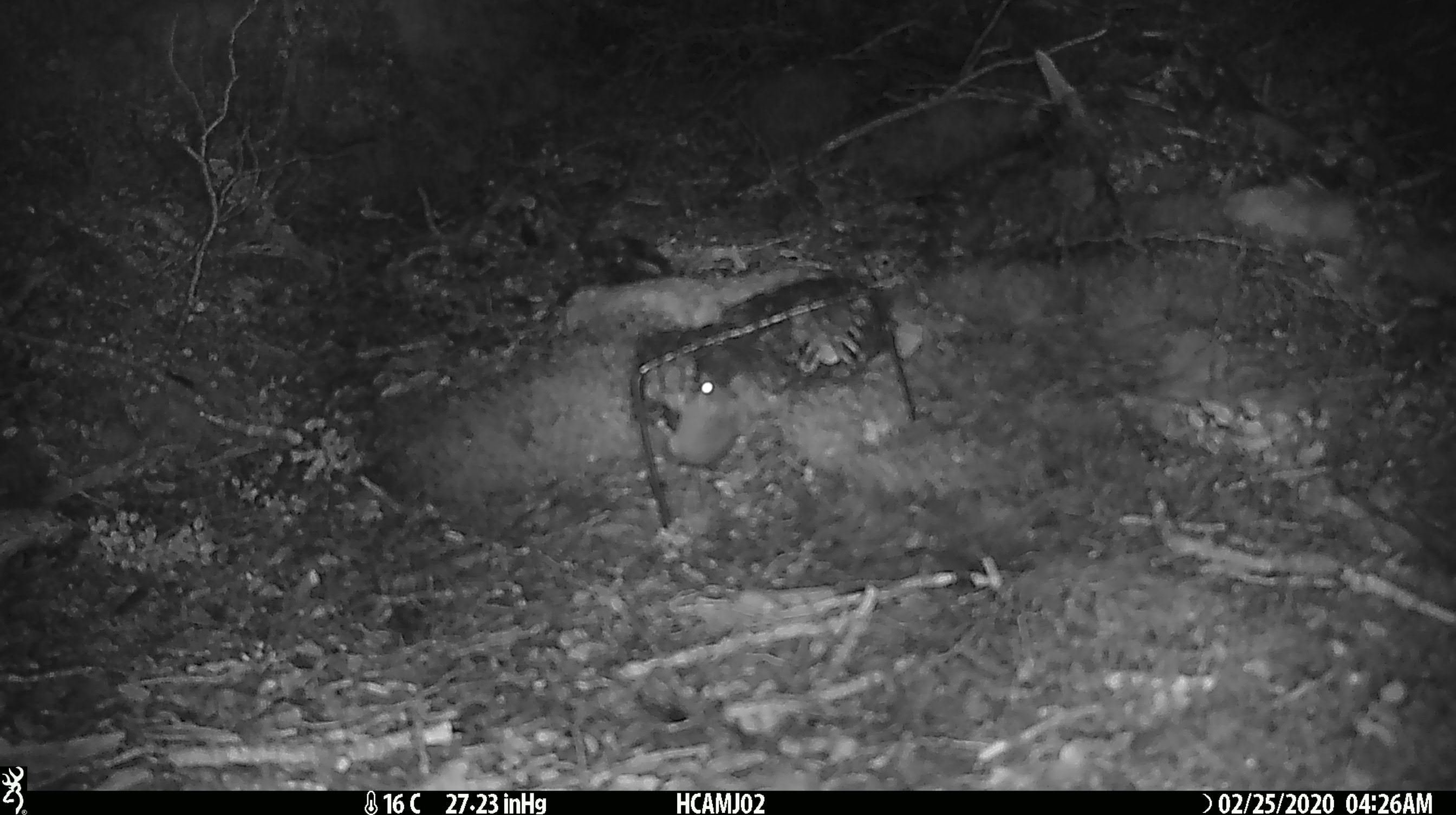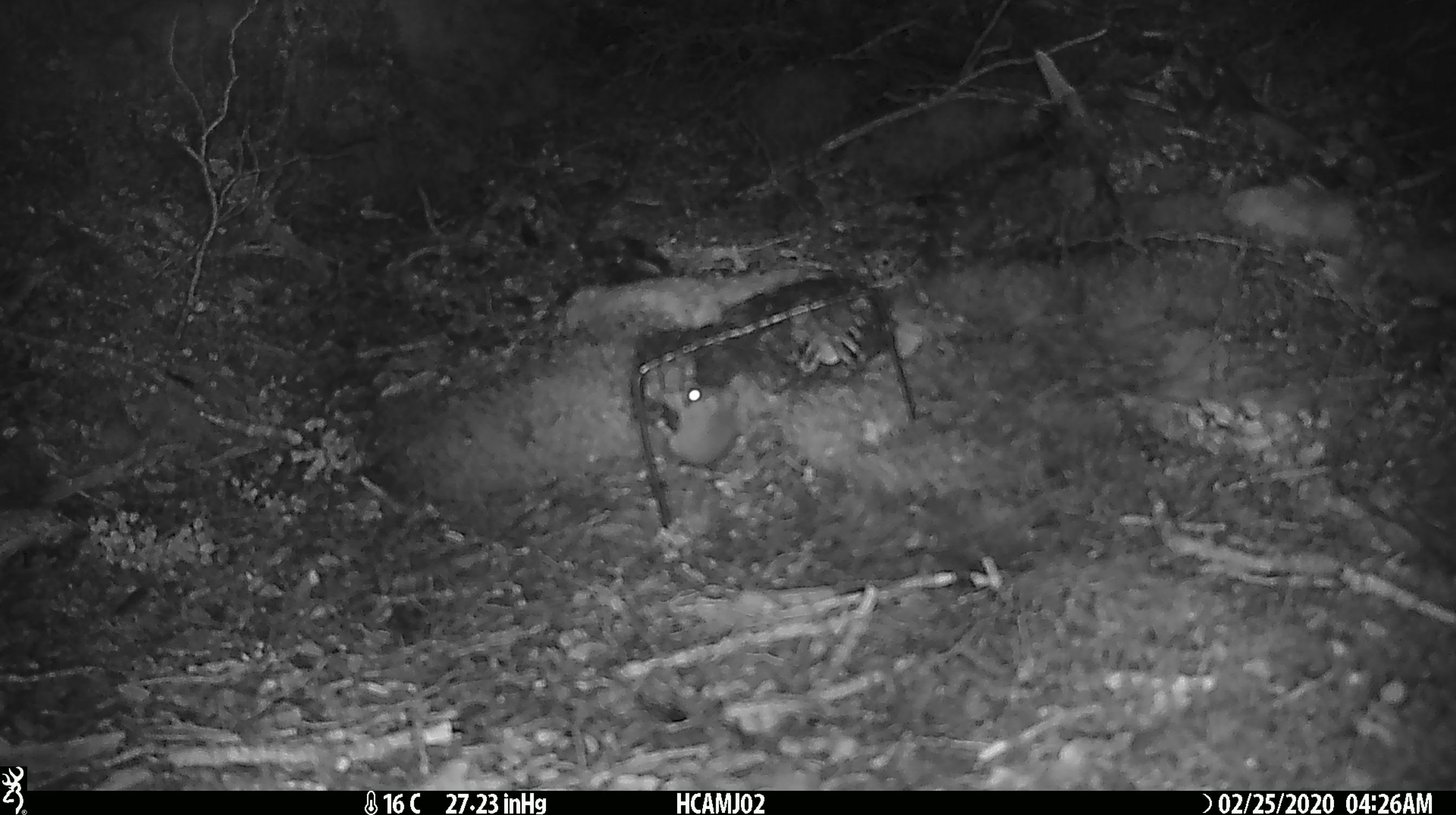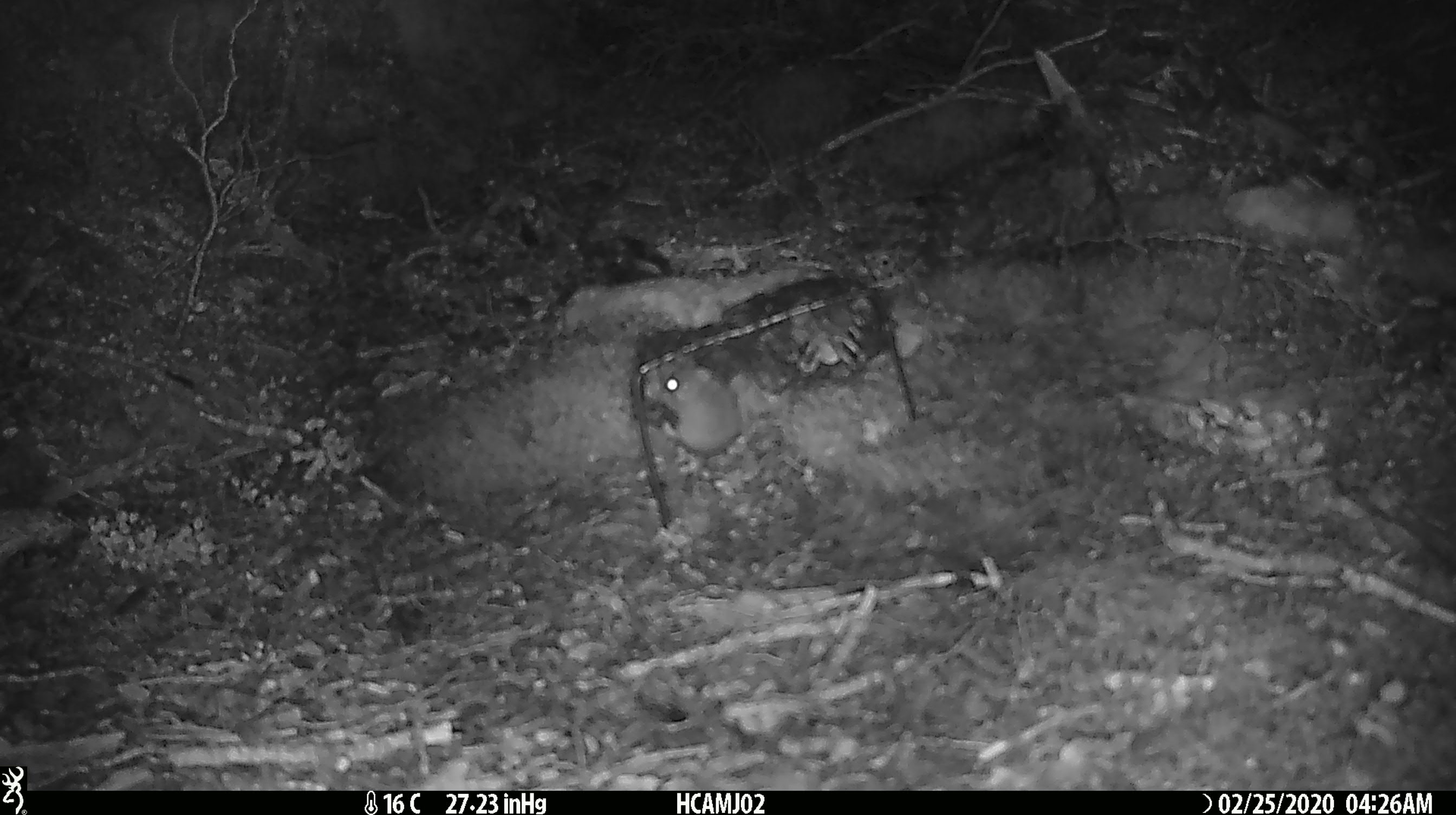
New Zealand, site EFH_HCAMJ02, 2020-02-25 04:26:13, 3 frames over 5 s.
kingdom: Animalia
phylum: Chordata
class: Mammalia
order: Rodentia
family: Muridae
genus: Mus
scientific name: Mus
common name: mouse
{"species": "mouse (Mus)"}